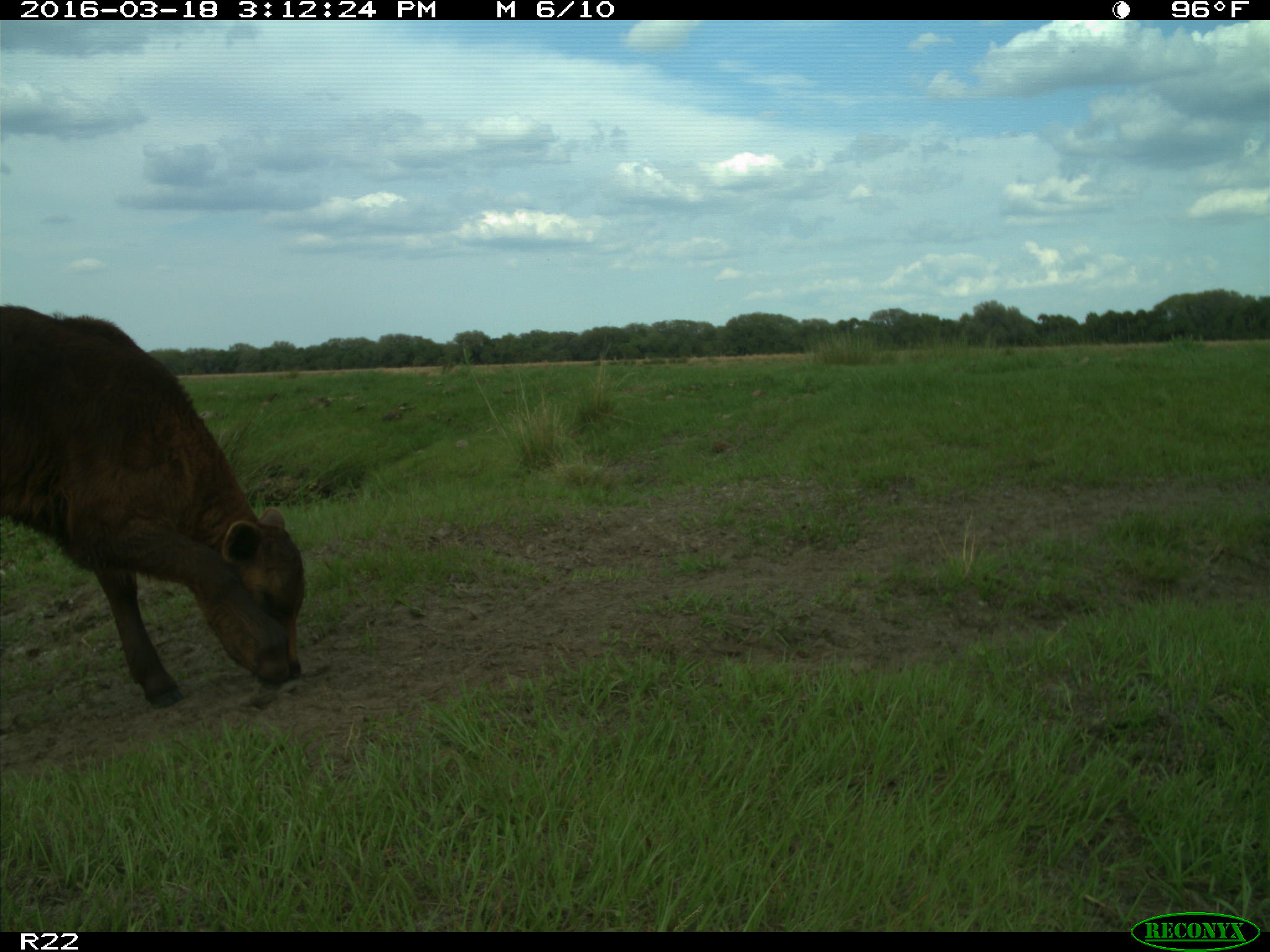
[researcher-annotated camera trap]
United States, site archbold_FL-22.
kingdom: Animalia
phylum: Chordata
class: Mammalia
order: Artiodactyla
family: Bovidae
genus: Bos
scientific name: Bos taurus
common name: domestic cow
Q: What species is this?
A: Bos taurus (domestic cow).